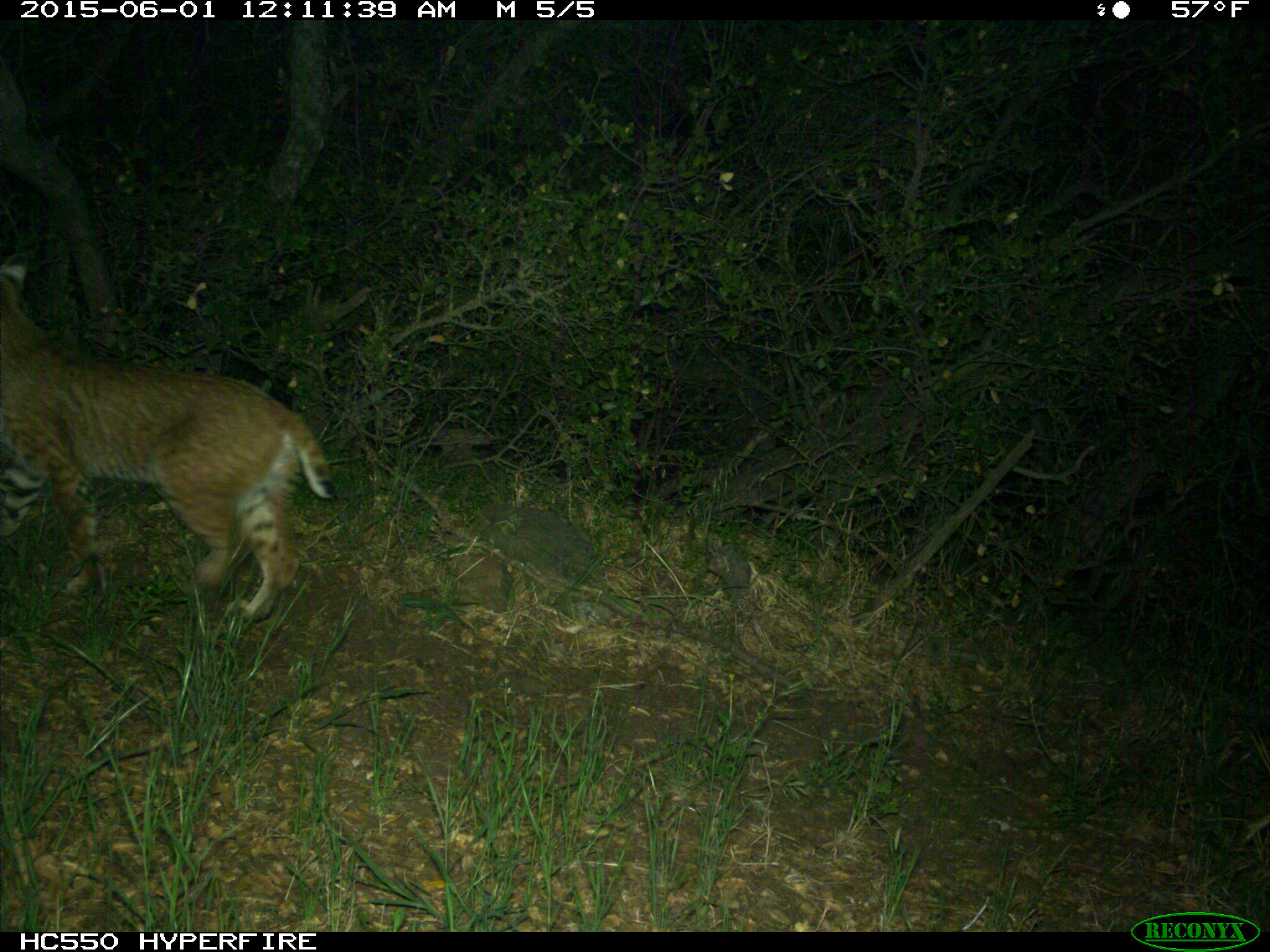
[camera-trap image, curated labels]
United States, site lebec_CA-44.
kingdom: Animalia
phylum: Chordata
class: Mammalia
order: Carnivora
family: Felidae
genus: Lynx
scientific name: Lynx rufus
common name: bobcat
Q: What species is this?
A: Lynx rufus (bobcat).